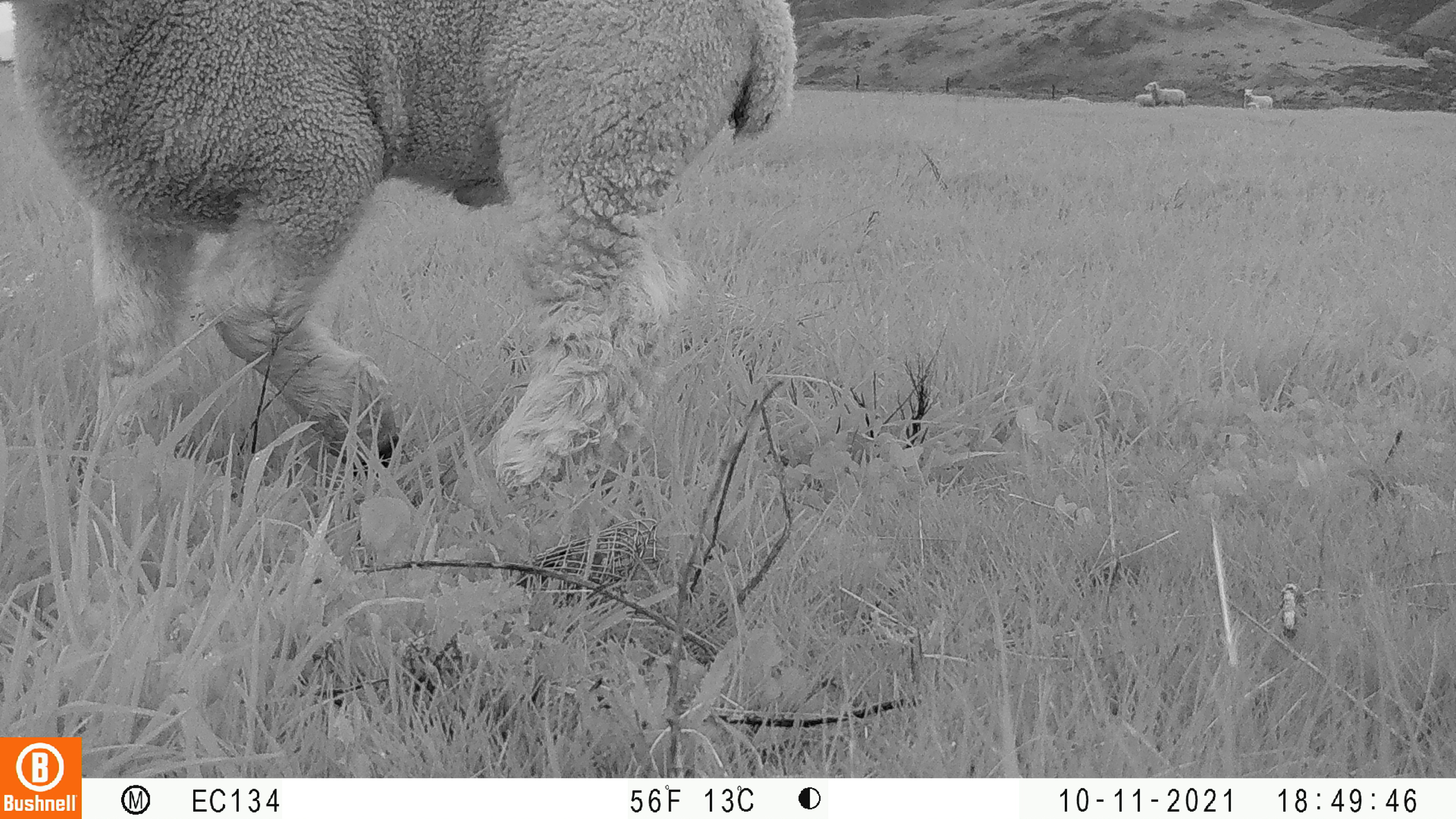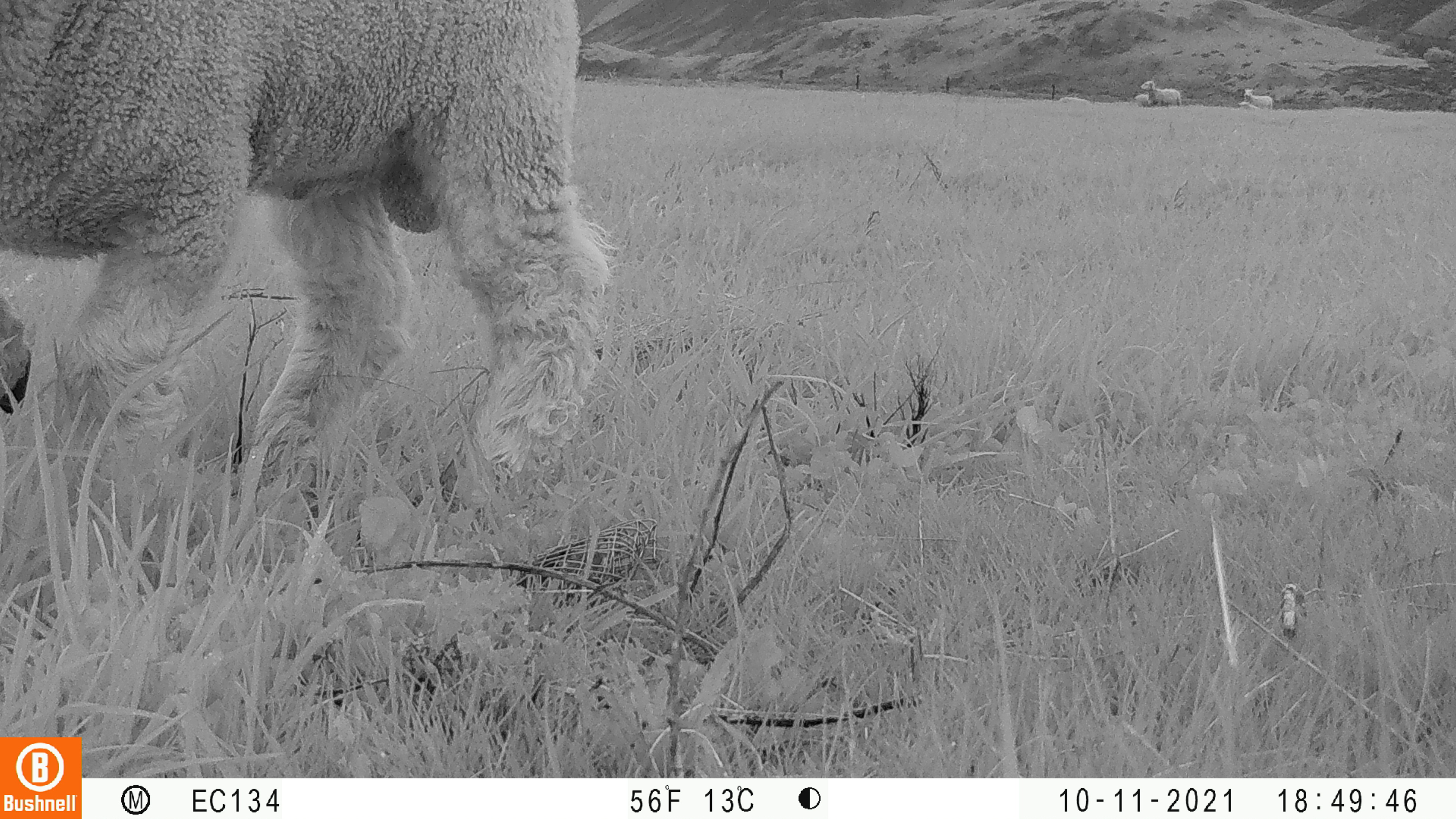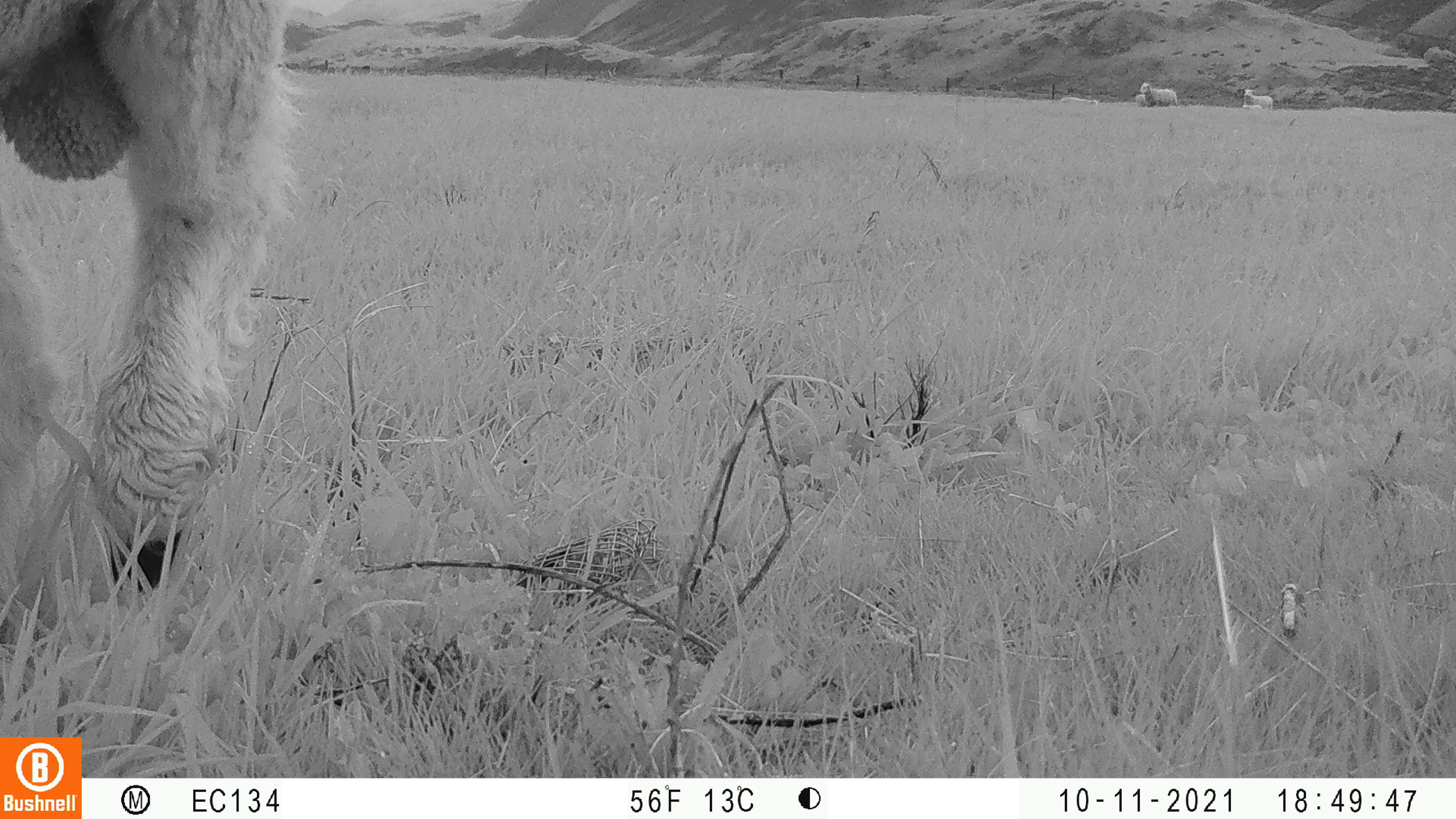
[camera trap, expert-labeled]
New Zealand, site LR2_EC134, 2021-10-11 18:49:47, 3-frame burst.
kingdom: Animalia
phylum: Chordata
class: Mammalia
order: Artiodactyla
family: Bovidae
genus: Bos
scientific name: Bos taurus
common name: domestic cow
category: cow